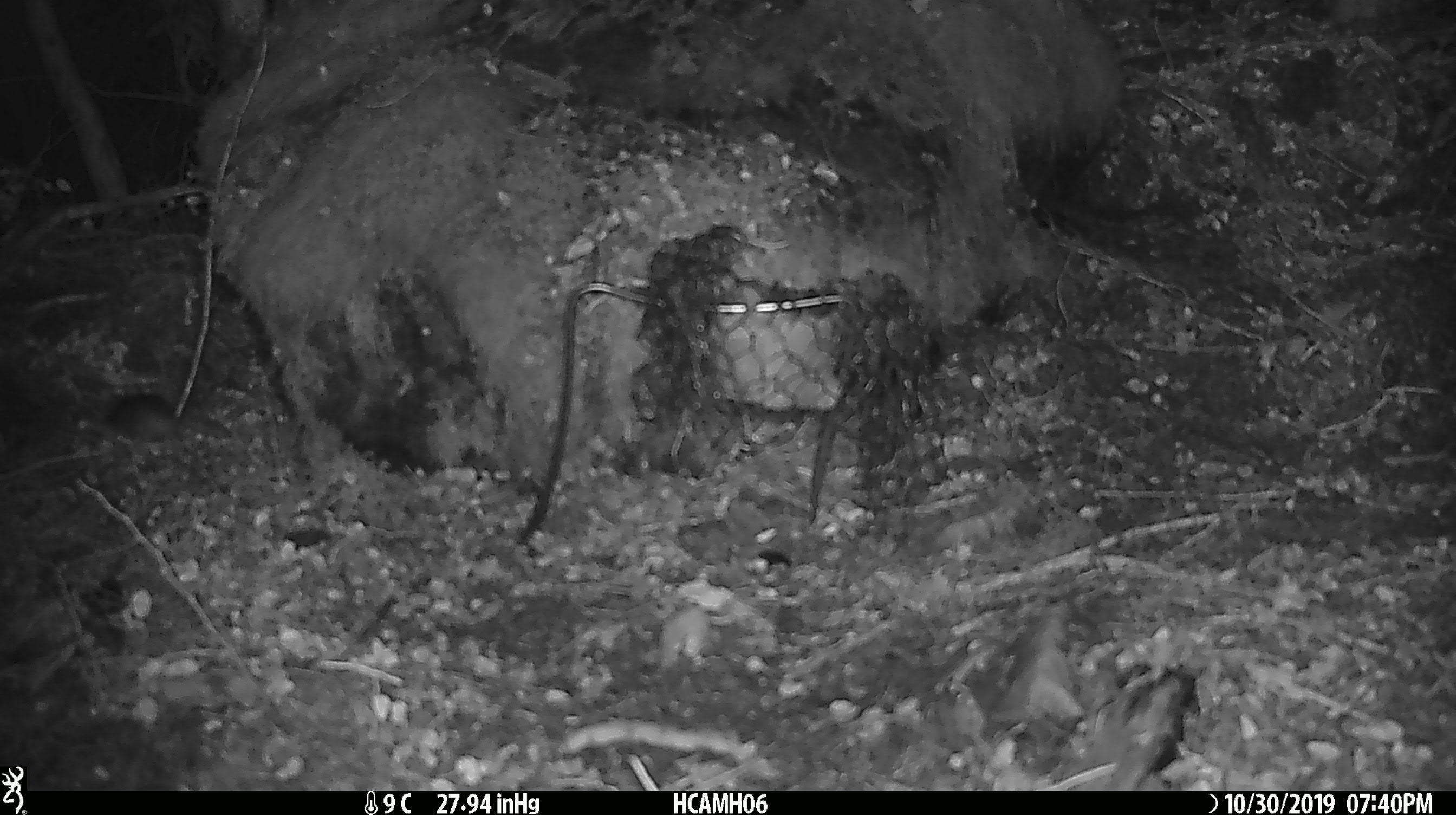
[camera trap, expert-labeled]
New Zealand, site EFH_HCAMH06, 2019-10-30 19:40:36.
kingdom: Animalia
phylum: Chordata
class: Mammalia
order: Rodentia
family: Muridae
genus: Mus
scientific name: Mus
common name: mouse